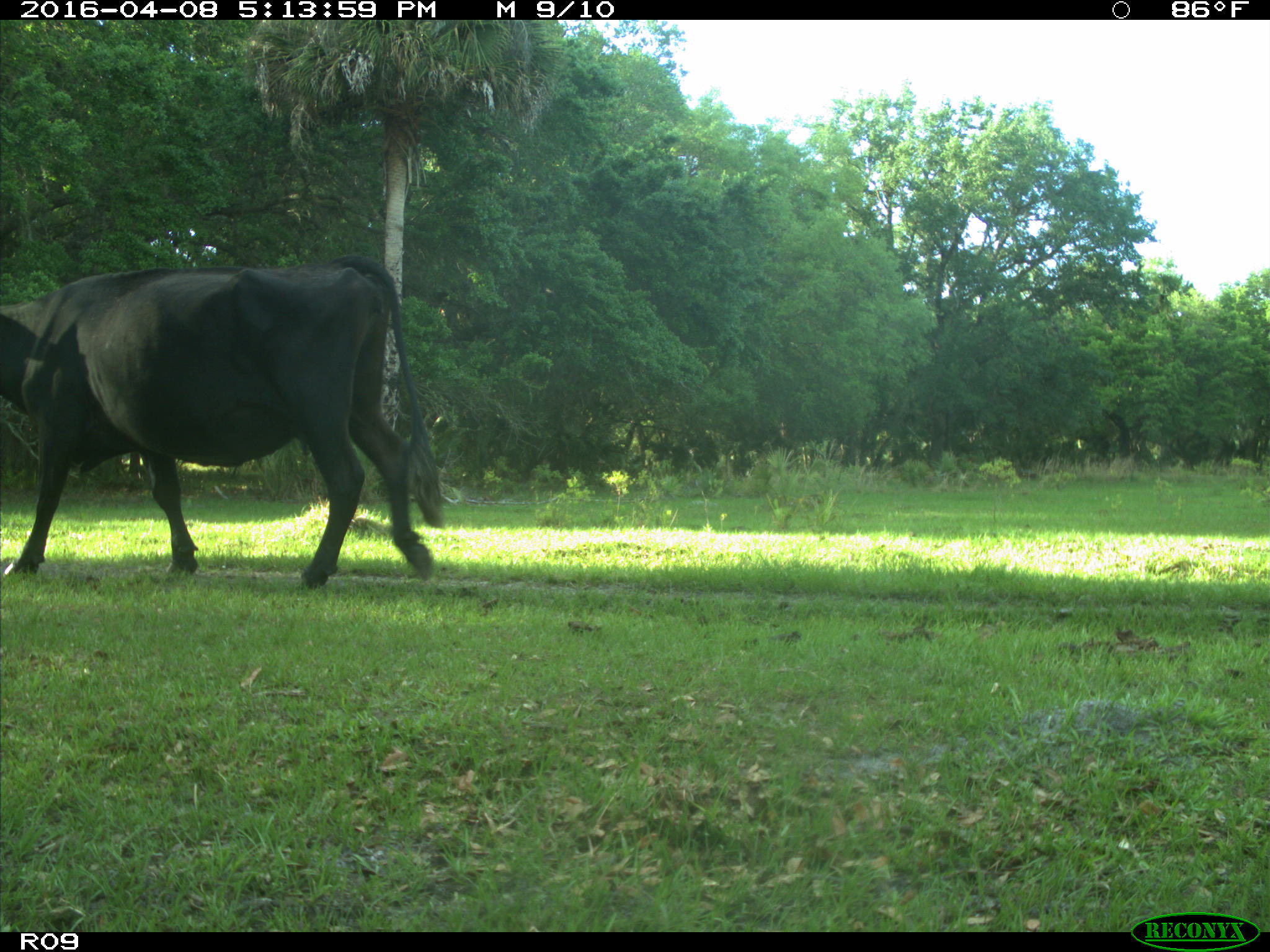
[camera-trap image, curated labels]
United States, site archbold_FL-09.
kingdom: Animalia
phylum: Chordata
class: Mammalia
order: Artiodactyla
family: Bovidae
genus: Bos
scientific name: Bos taurus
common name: domestic cow